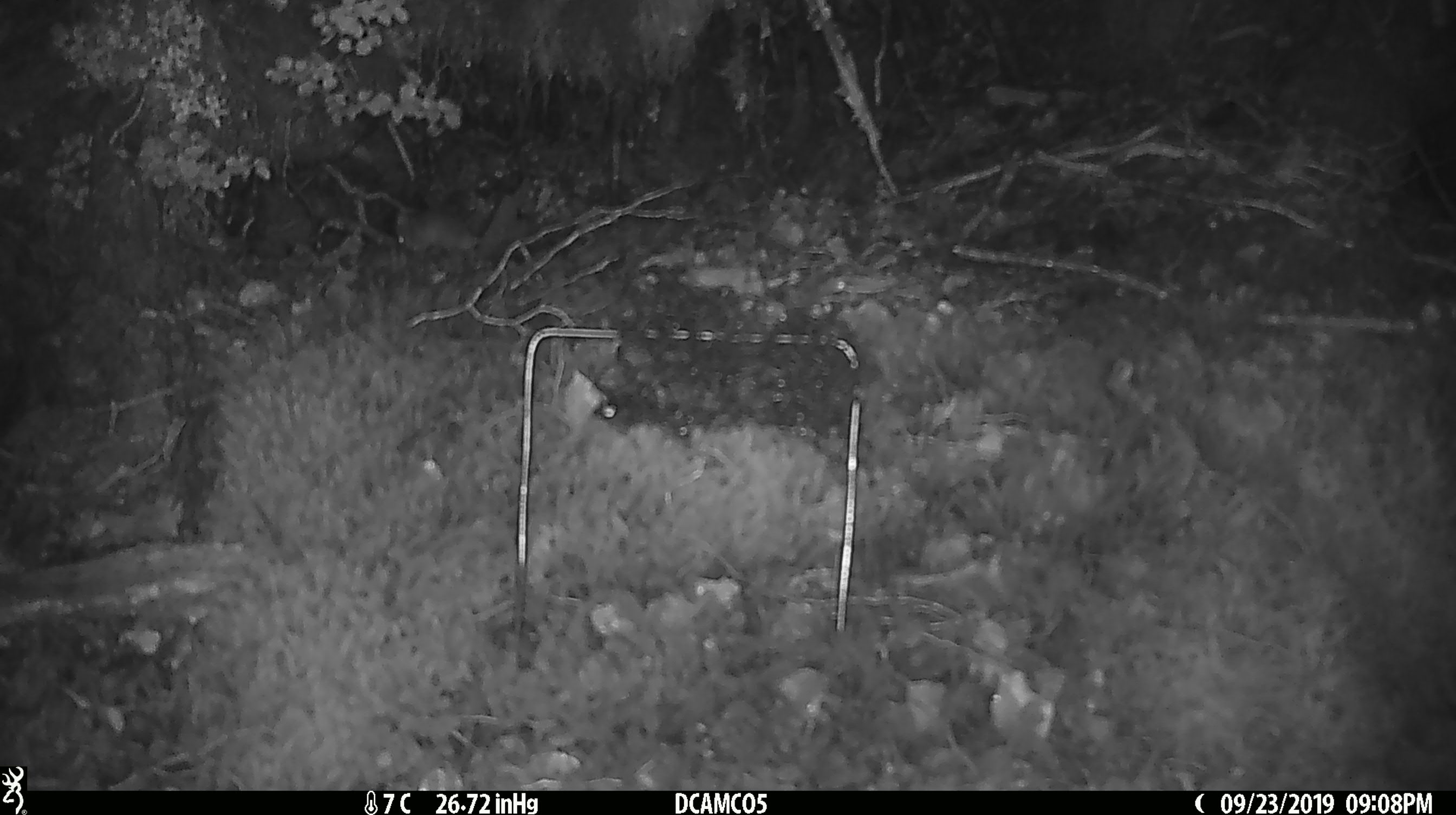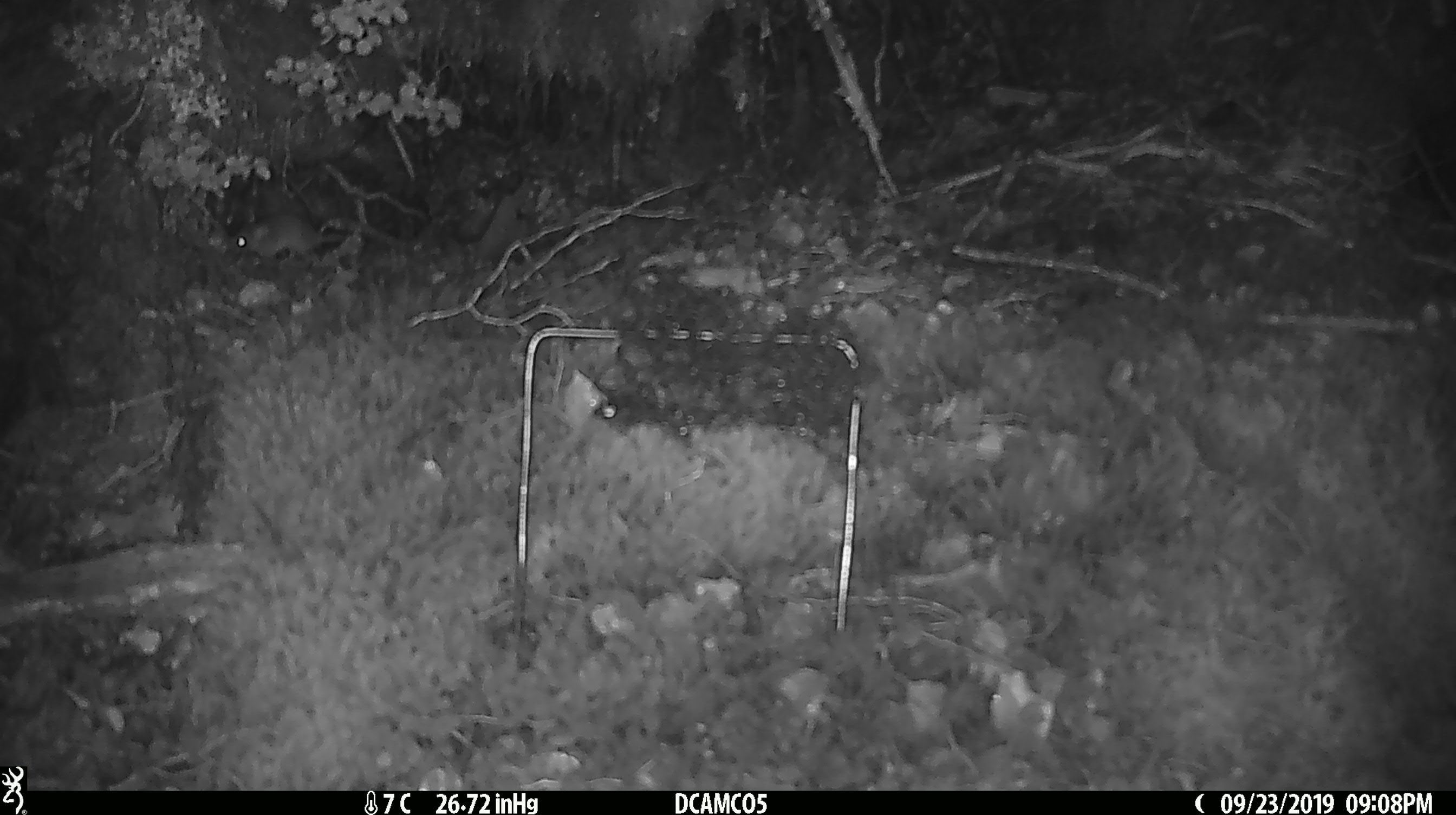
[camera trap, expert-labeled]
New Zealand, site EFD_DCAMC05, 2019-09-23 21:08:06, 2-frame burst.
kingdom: Animalia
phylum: Chordata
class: Mammalia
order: Rodentia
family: Muridae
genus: Mus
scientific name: Mus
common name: mouse